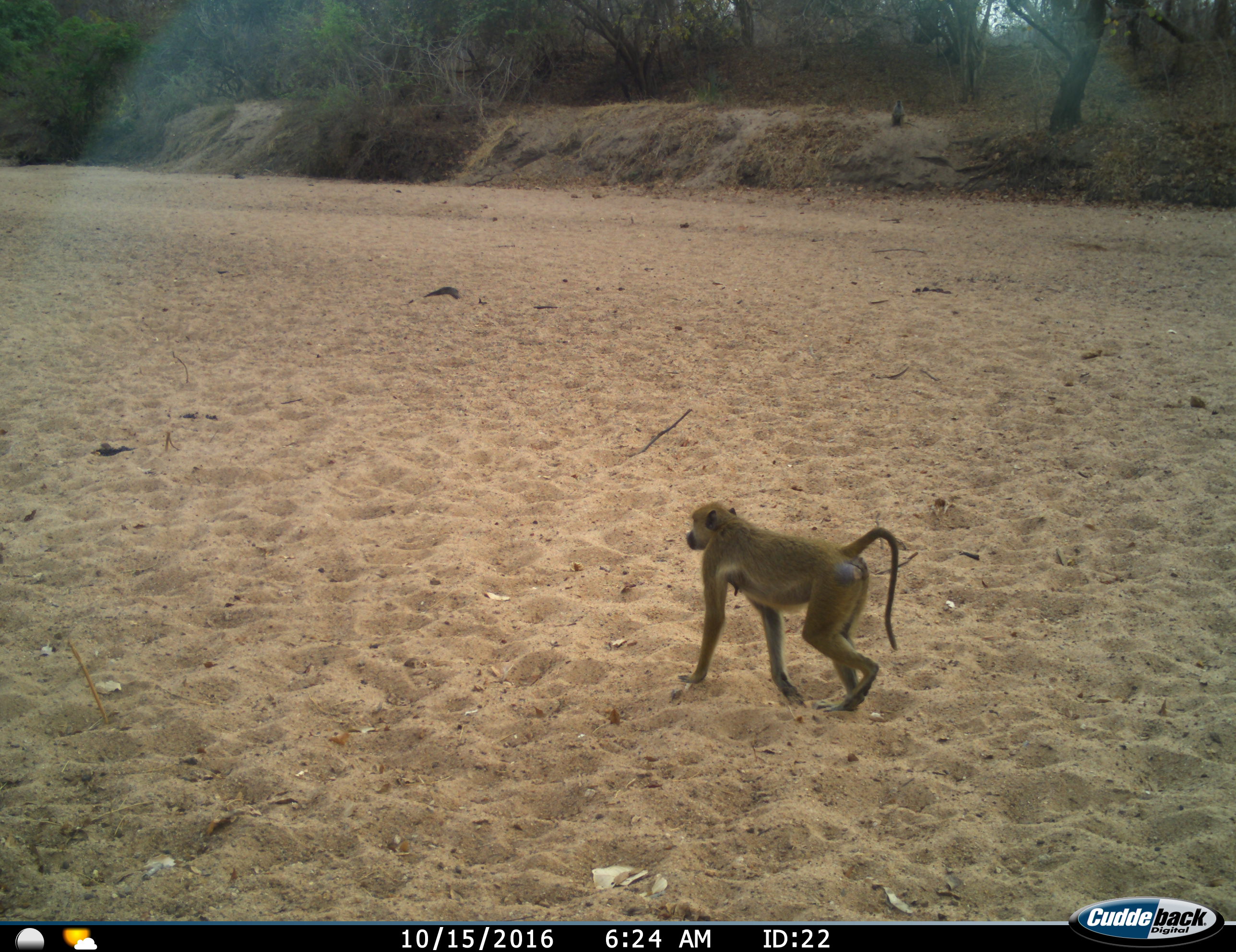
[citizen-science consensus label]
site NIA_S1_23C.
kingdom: Animalia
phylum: Chordata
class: Mammalia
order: Primates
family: Cercopithecidae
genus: Papio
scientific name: Papio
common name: baboon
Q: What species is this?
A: Baboon (Papio).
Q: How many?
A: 1.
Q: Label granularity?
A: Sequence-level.